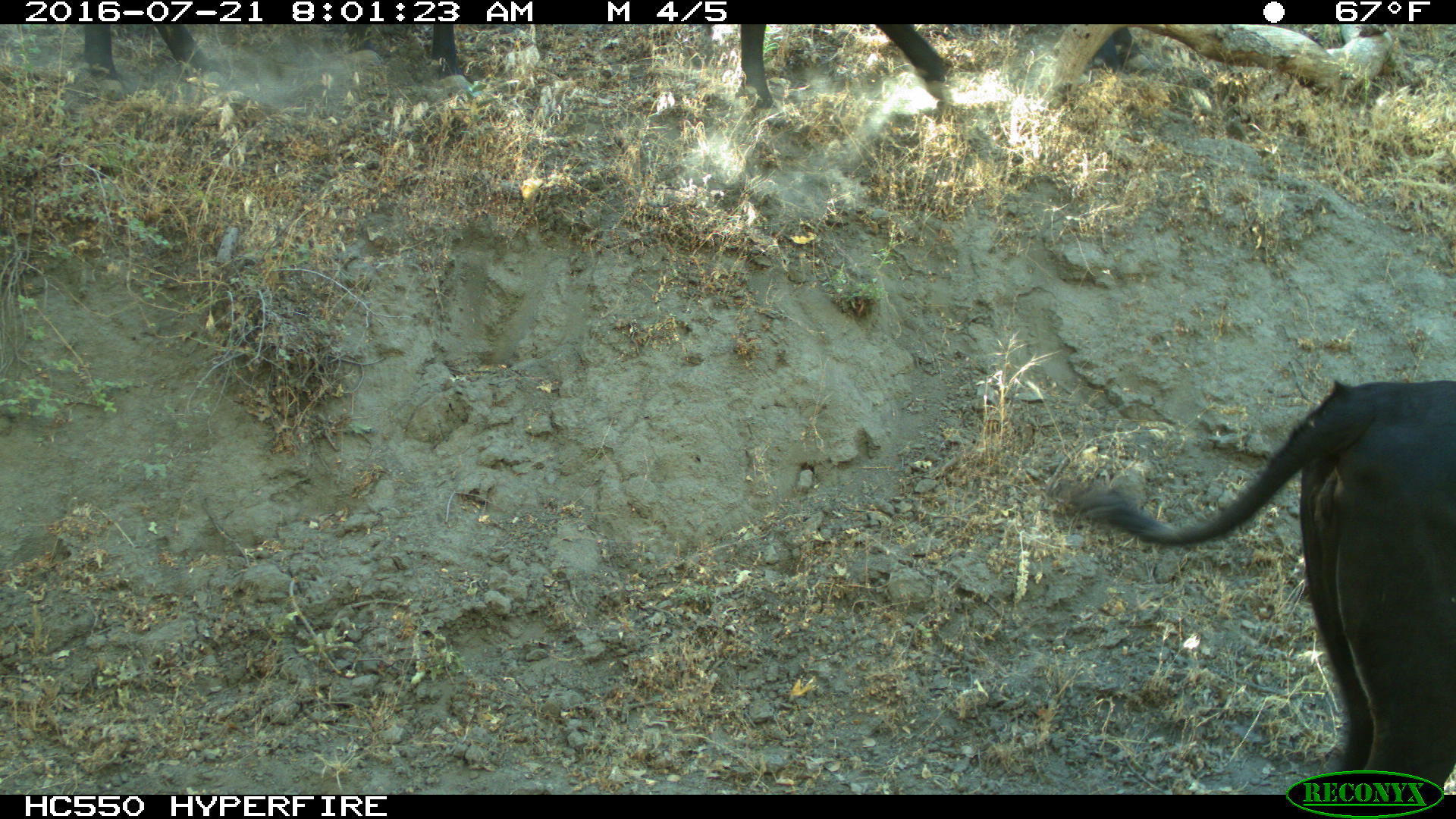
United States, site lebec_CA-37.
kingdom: Animalia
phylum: Chordata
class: Mammalia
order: Artiodactyla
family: Bovidae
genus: Bos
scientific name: Bos taurus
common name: domestic cow